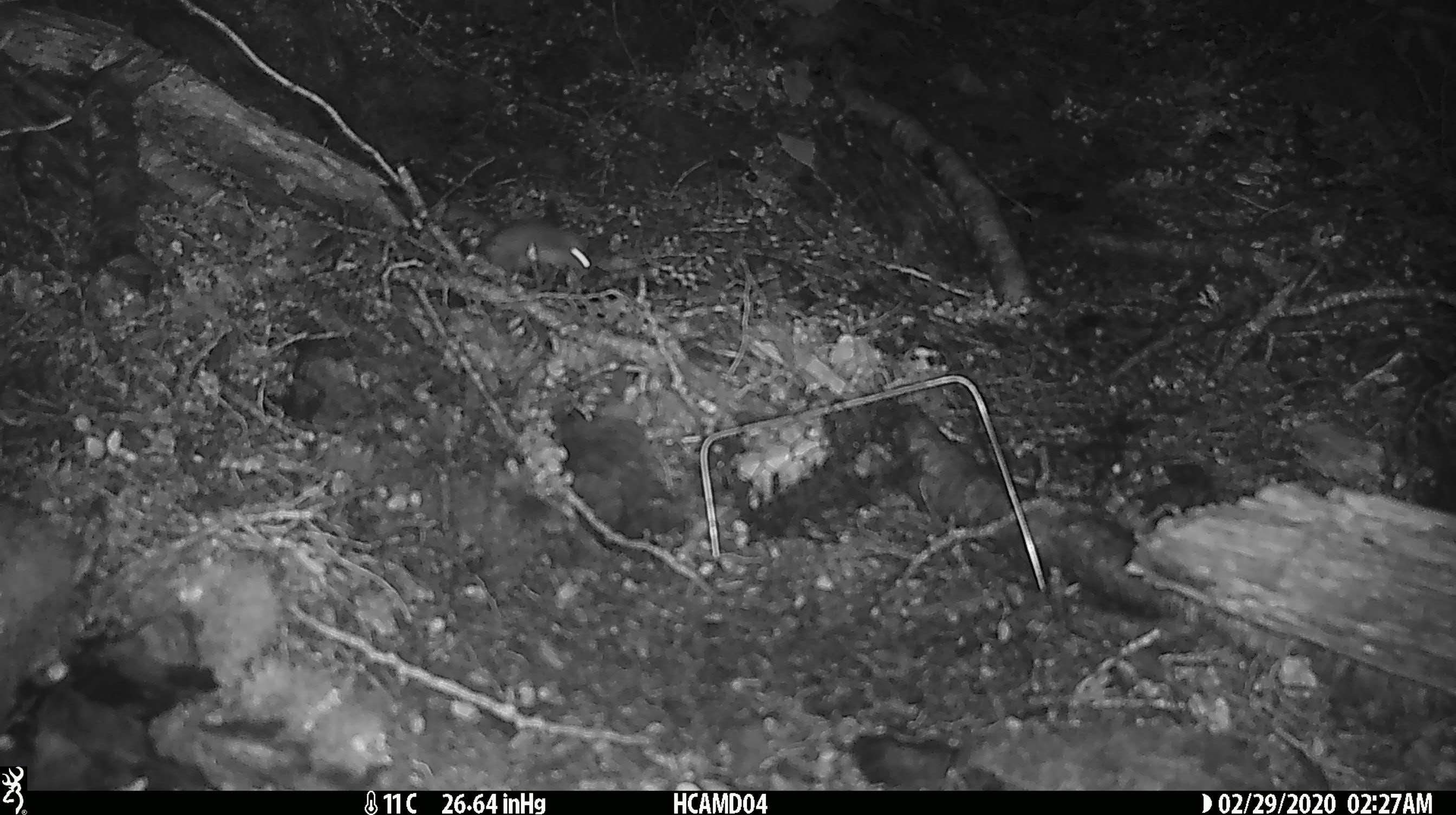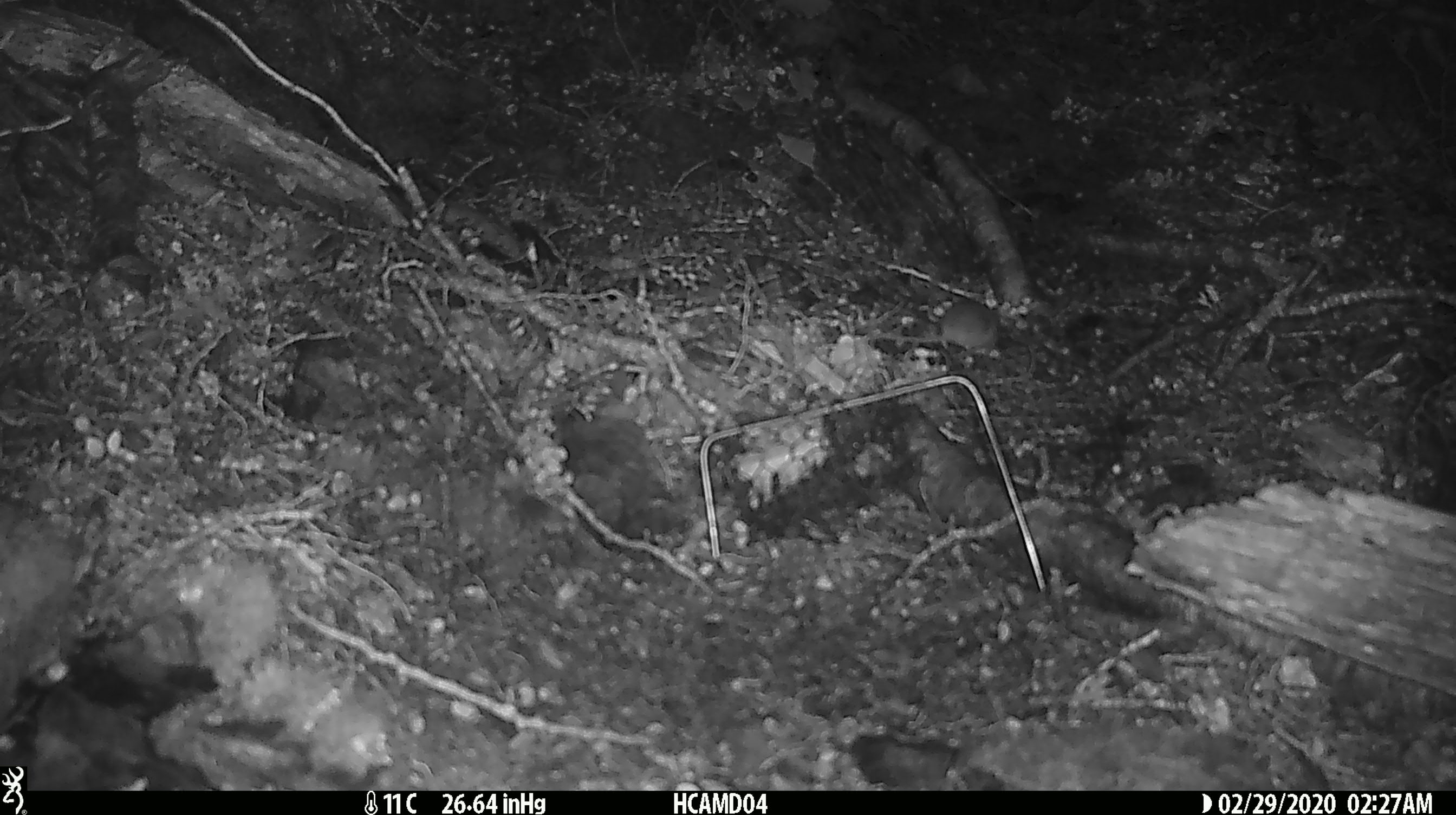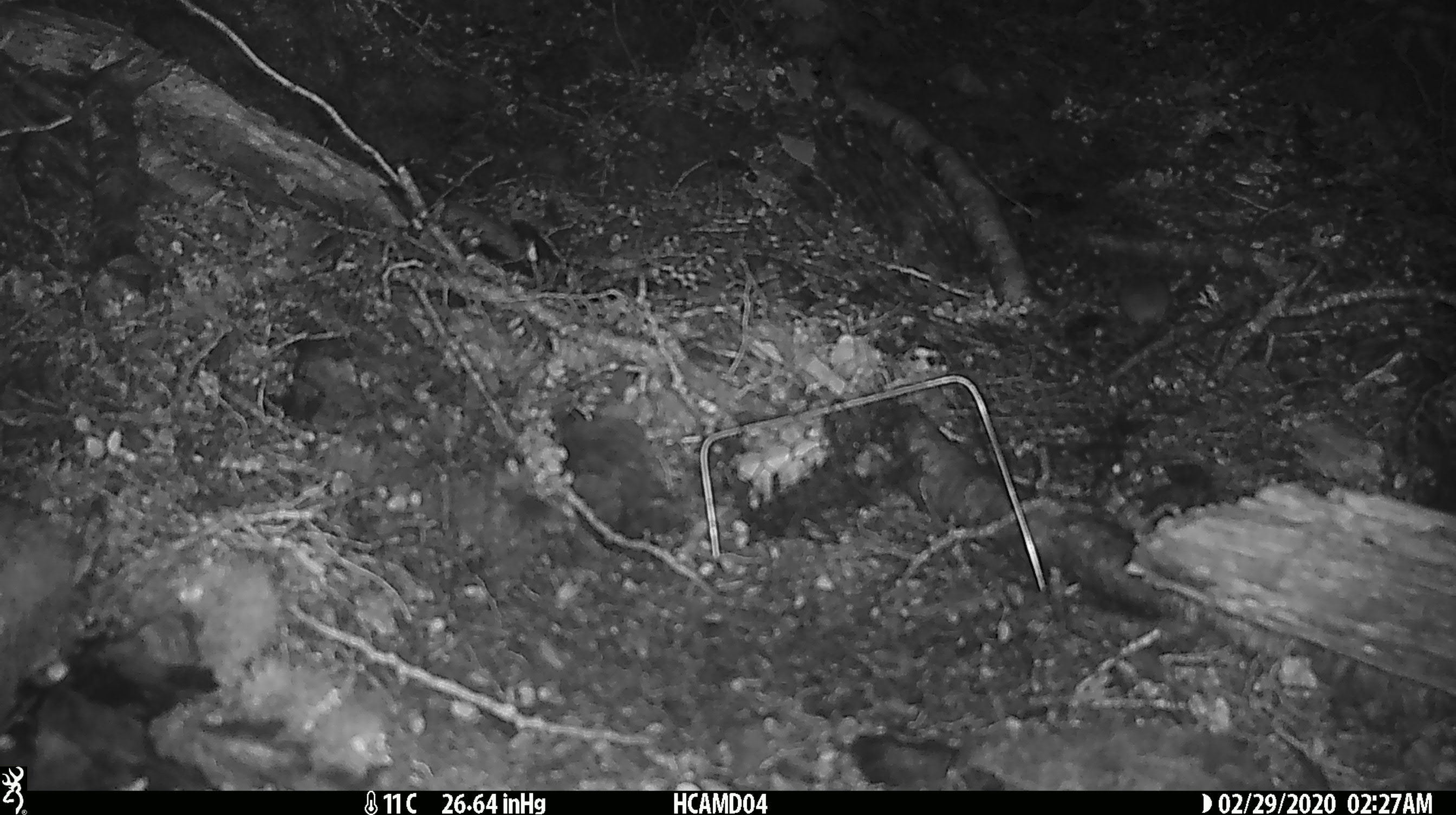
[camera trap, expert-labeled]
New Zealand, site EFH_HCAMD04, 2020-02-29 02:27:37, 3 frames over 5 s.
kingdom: Animalia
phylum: Chordata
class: Mammalia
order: Rodentia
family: Muridae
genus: Mus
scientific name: Mus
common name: mouse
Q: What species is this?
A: Mouse (Mus).